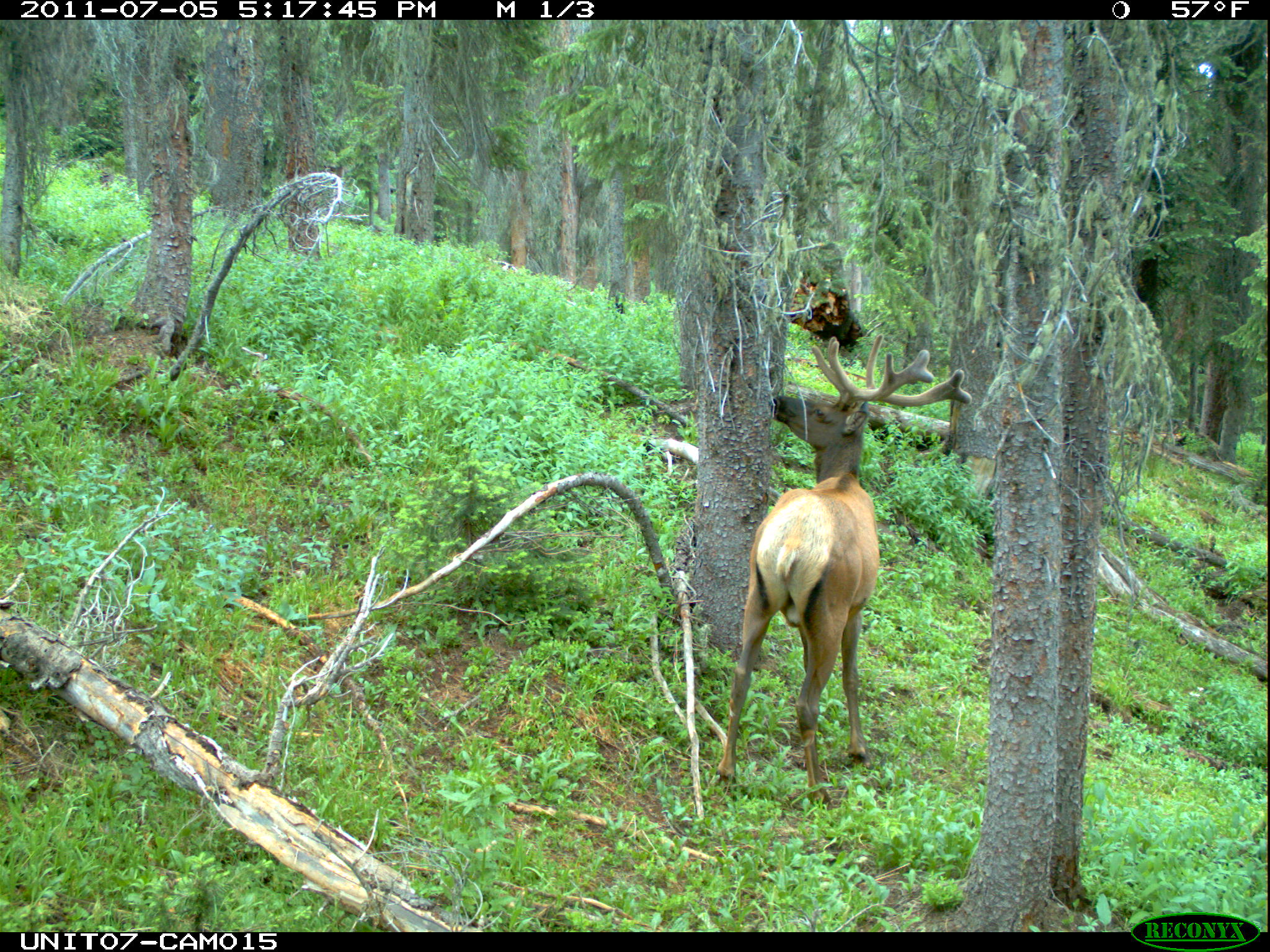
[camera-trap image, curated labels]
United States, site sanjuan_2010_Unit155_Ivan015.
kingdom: Animalia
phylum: Chordata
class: Mammalia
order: Artiodactyla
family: Cervidae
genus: Cervus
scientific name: Cervus elaphus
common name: red deer